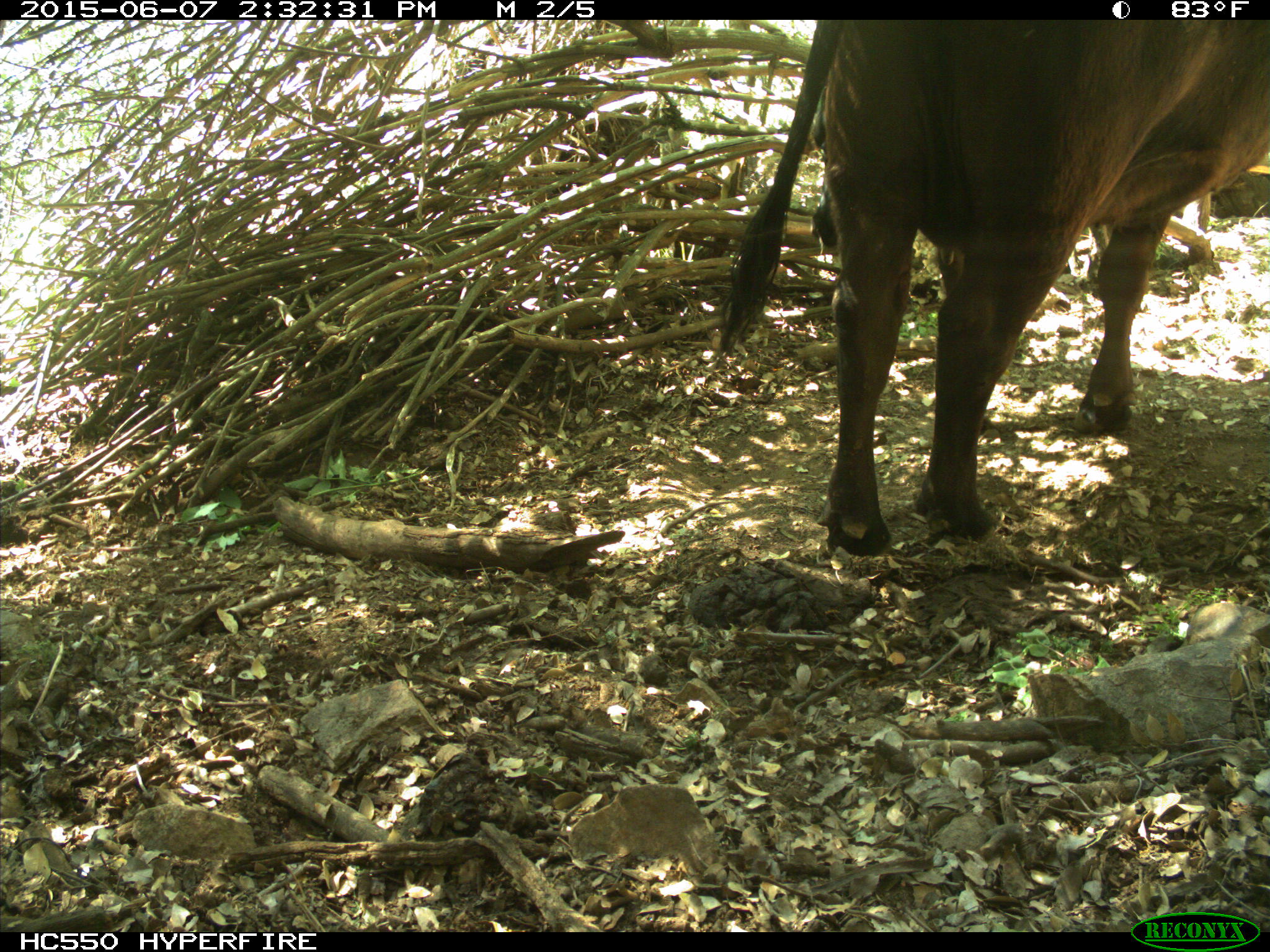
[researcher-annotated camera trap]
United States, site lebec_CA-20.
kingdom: Animalia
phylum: Chordata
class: Mammalia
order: Artiodactyla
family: Bovidae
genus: Bos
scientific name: Bos taurus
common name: domestic cow